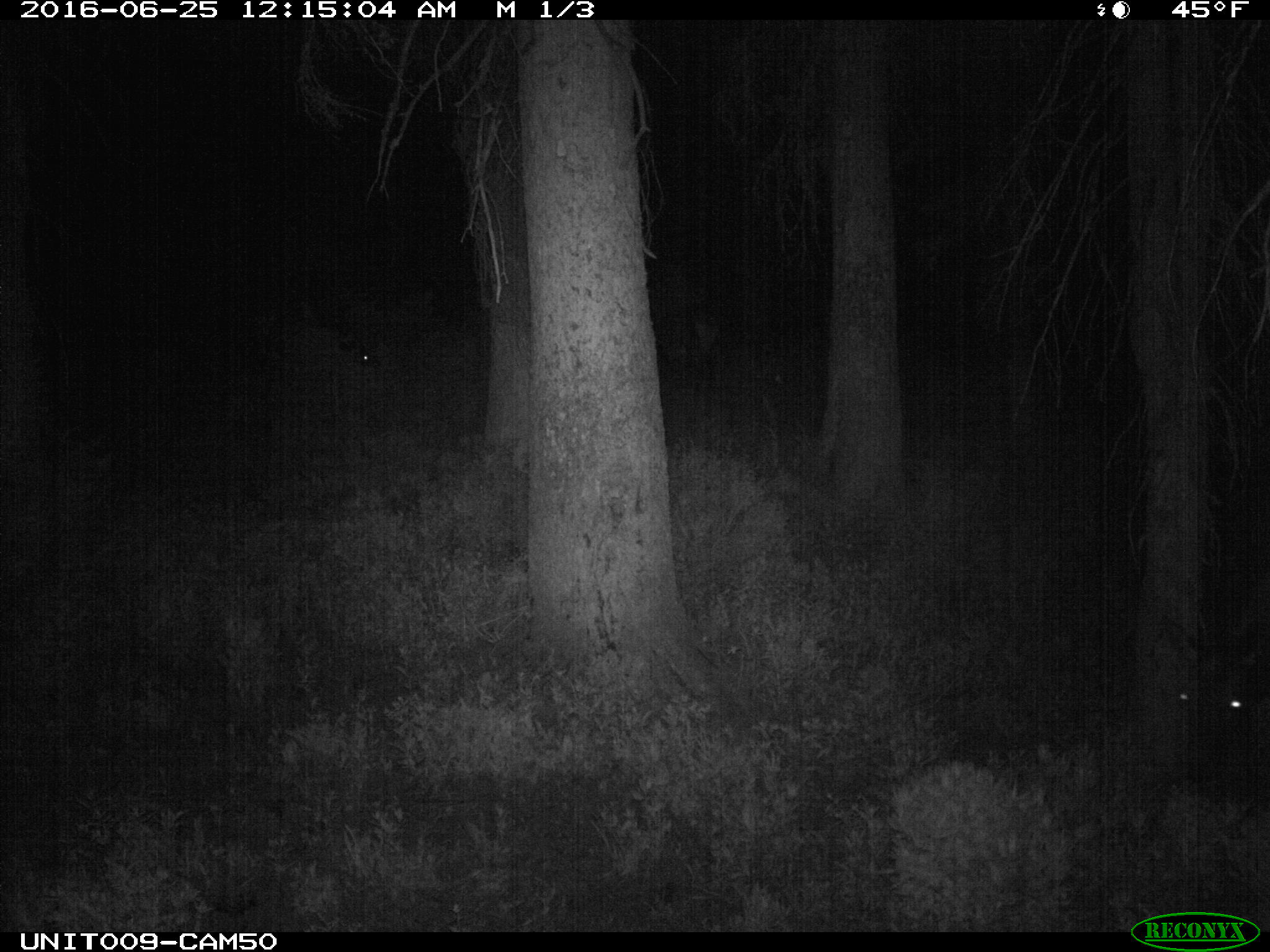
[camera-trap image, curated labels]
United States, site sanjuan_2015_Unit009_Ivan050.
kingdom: Animalia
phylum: Chordata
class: Mammalia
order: Artiodactyla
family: Cervidae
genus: Cervus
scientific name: Cervus elaphus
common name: red deer